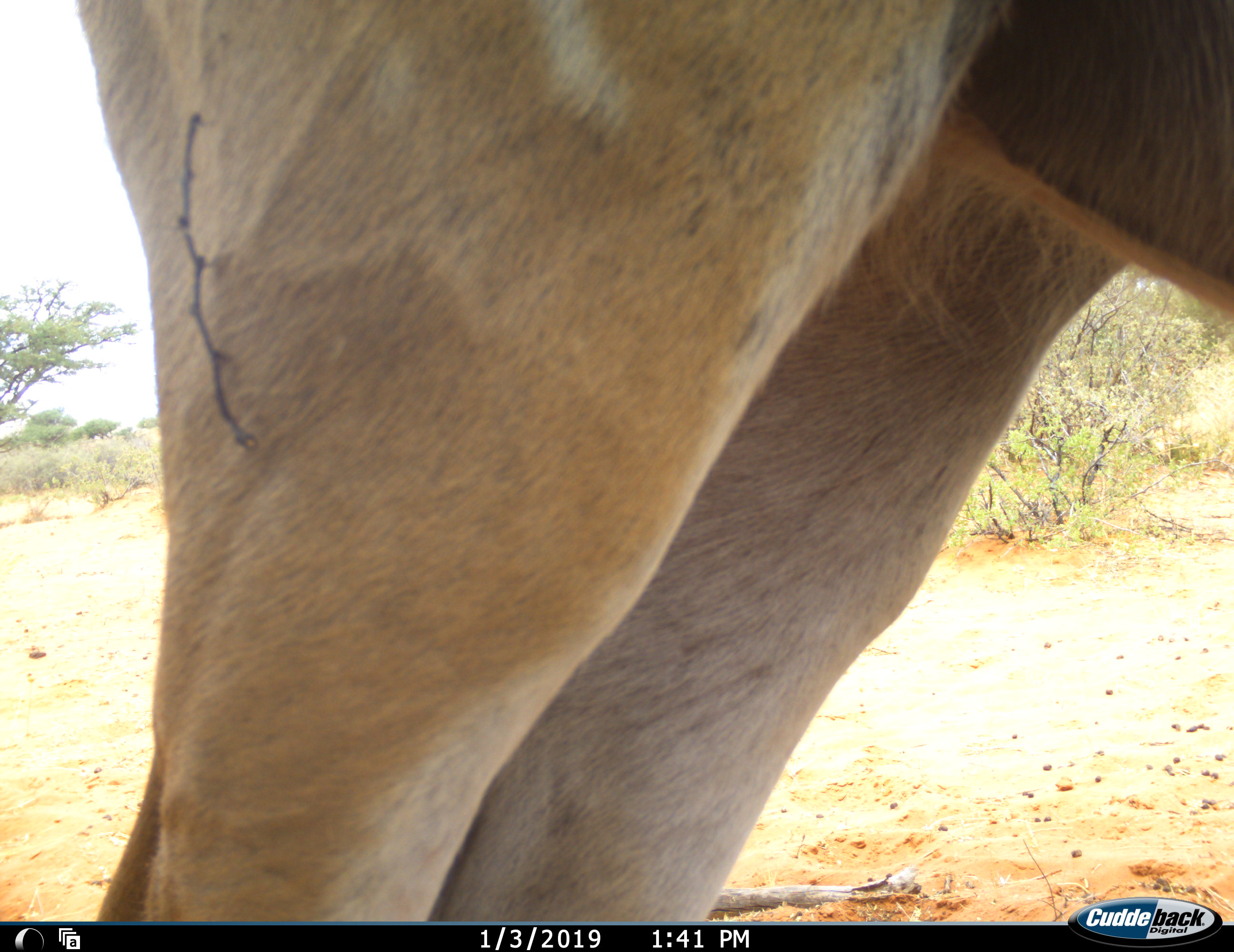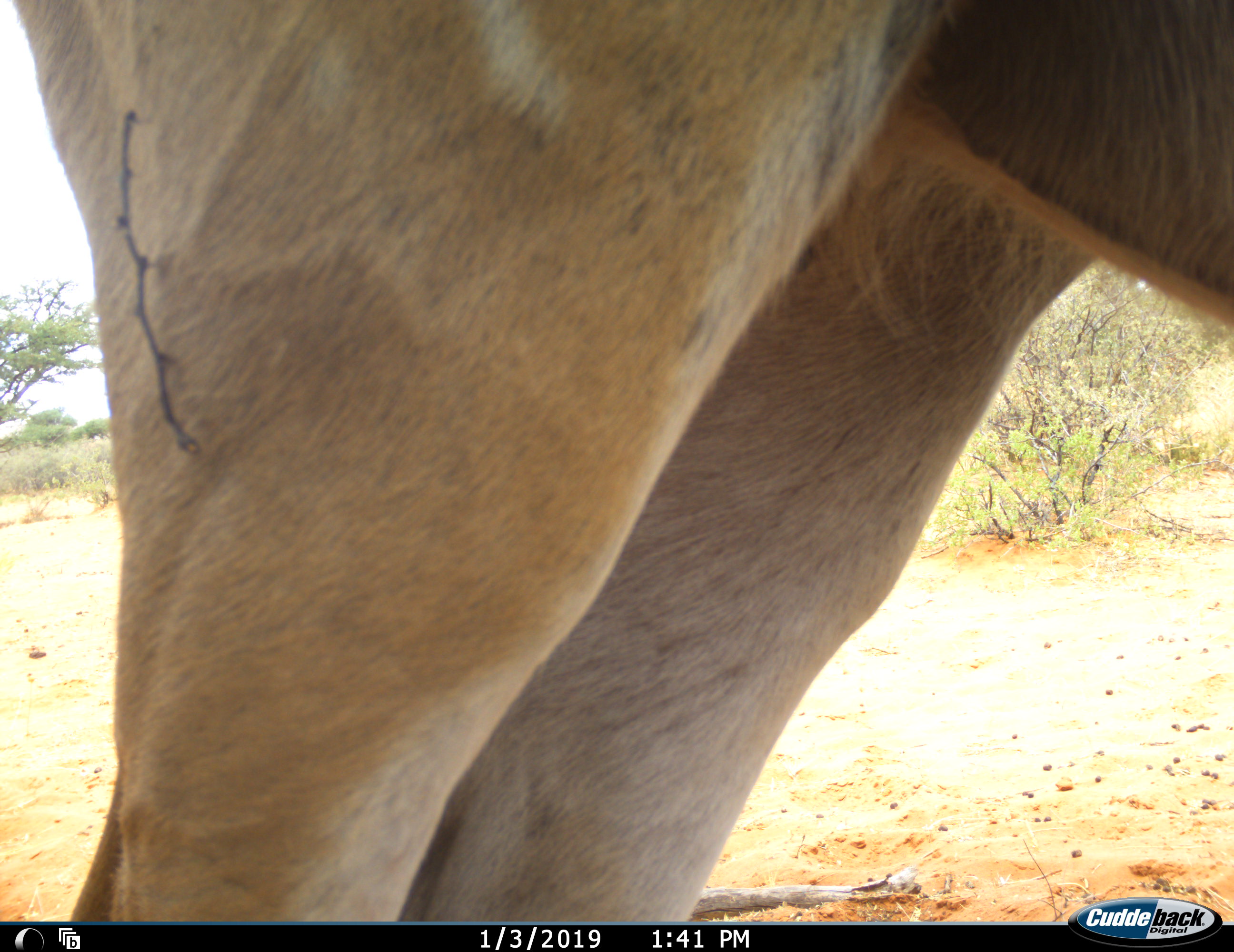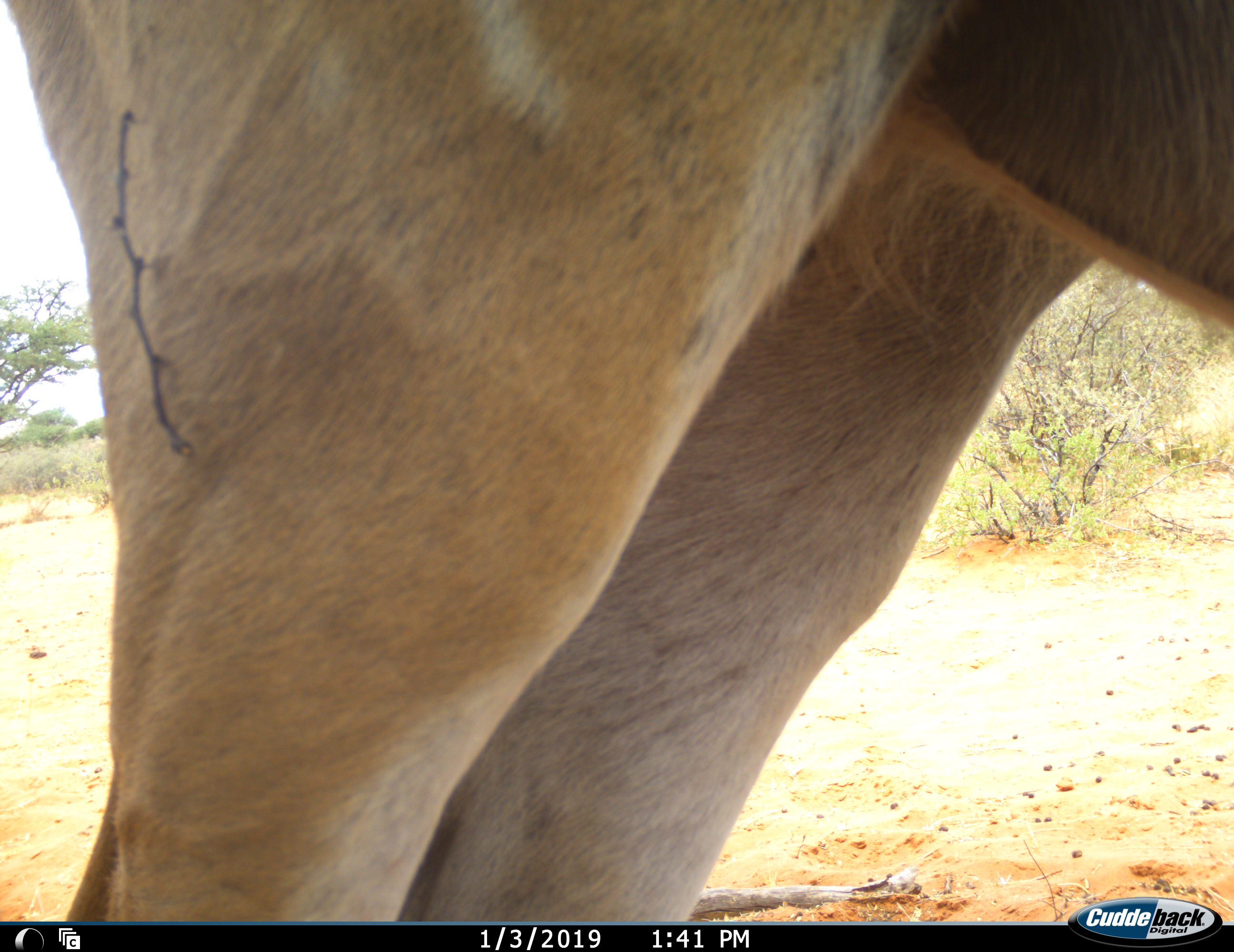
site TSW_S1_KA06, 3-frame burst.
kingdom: Animalia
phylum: Chordata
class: Mammalia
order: Artiodactyla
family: Bovidae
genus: Tragelaphus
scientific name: Tragelaphus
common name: kudu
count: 1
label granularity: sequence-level